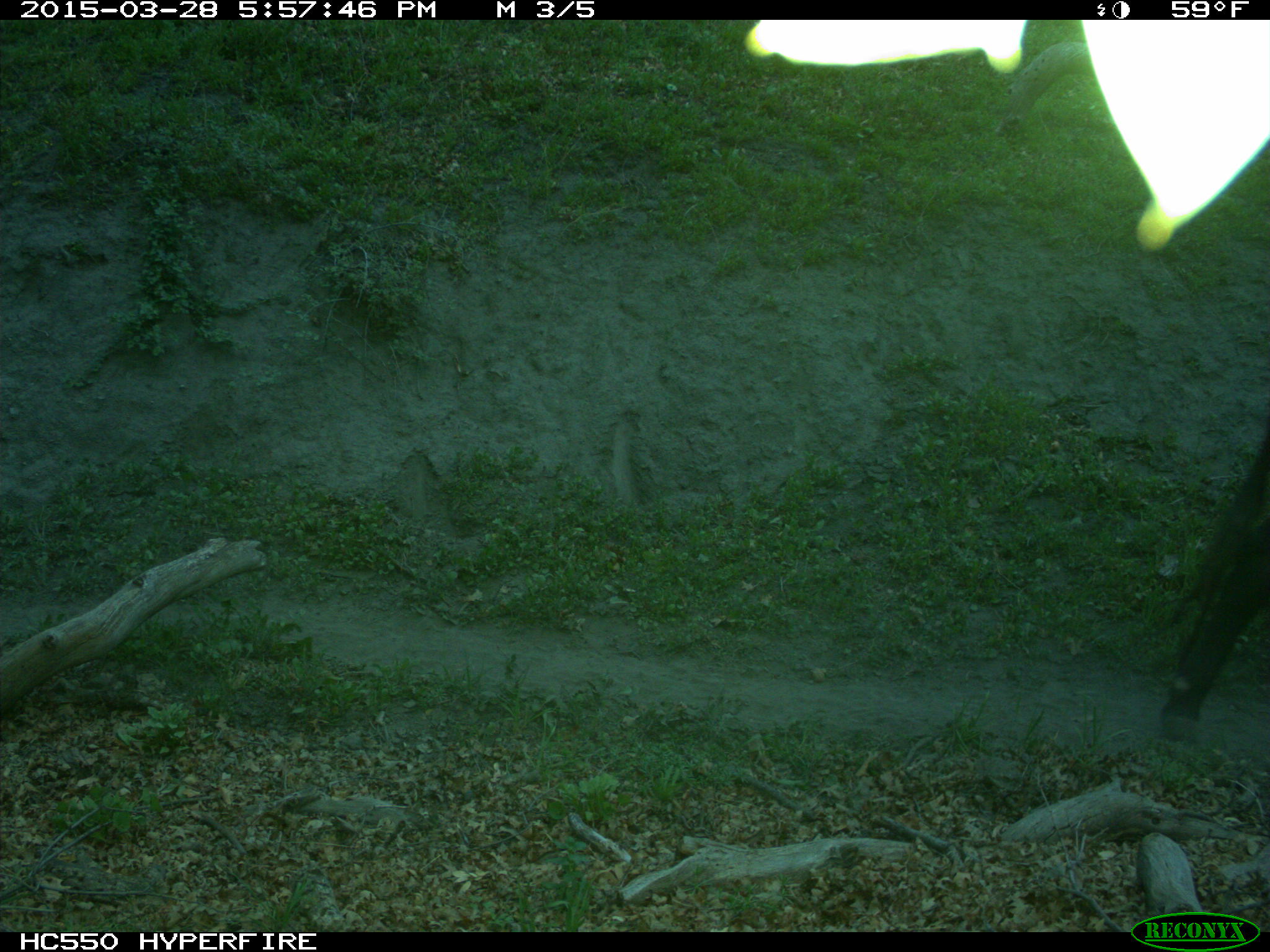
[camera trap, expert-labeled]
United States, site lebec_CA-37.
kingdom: Animalia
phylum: Chordata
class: Mammalia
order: Artiodactyla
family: Bovidae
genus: Bos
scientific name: Bos taurus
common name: domestic cow